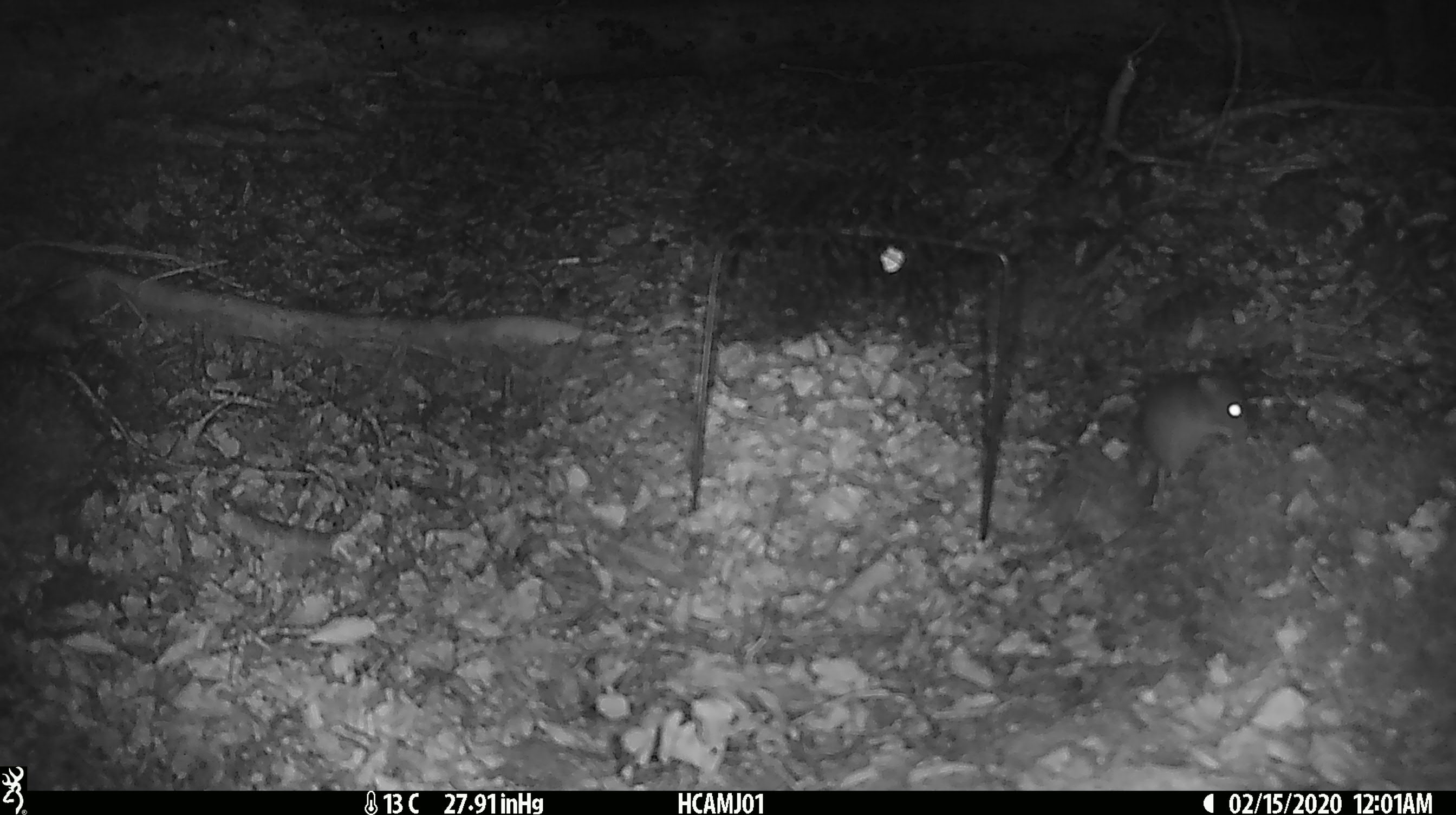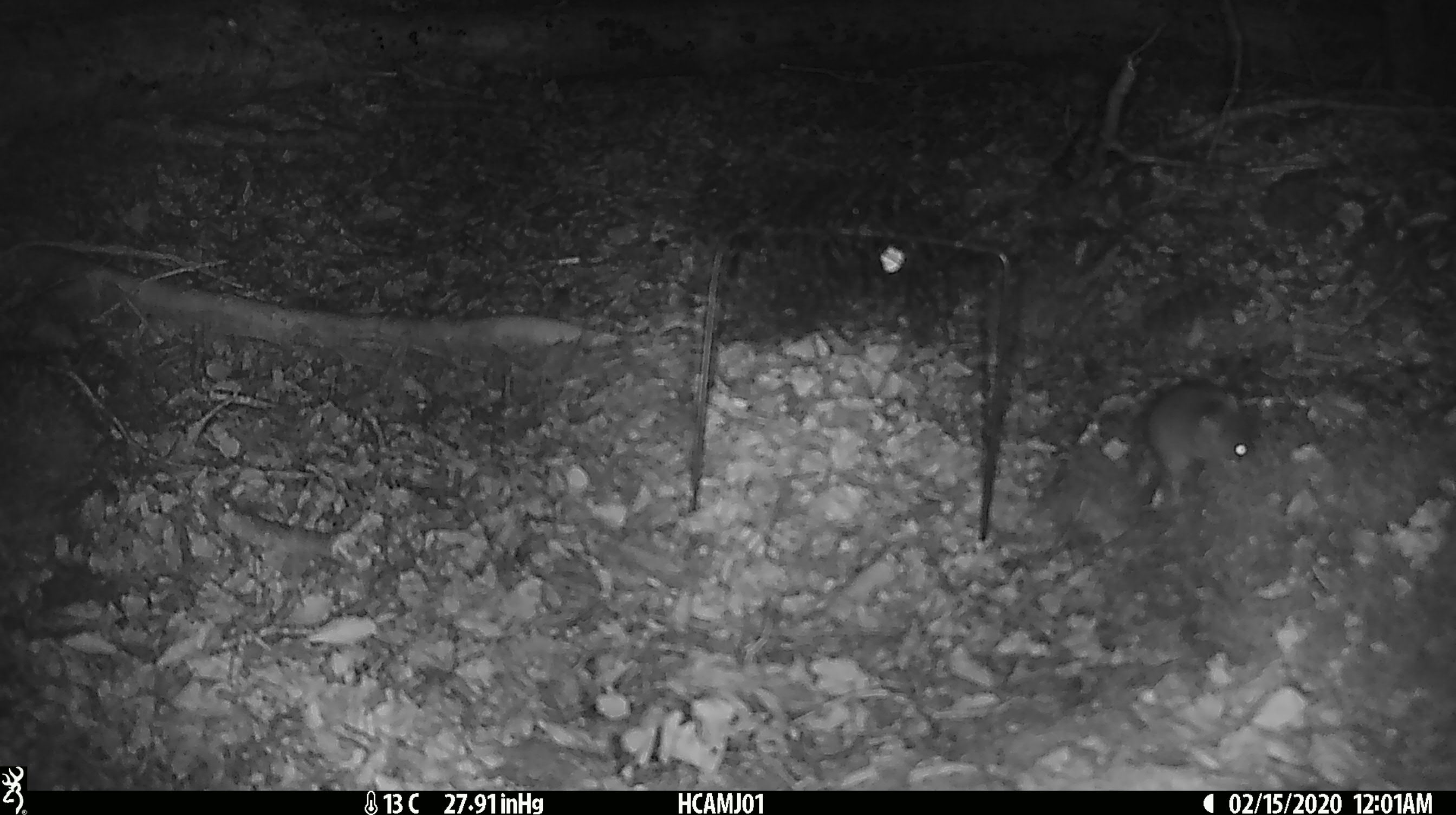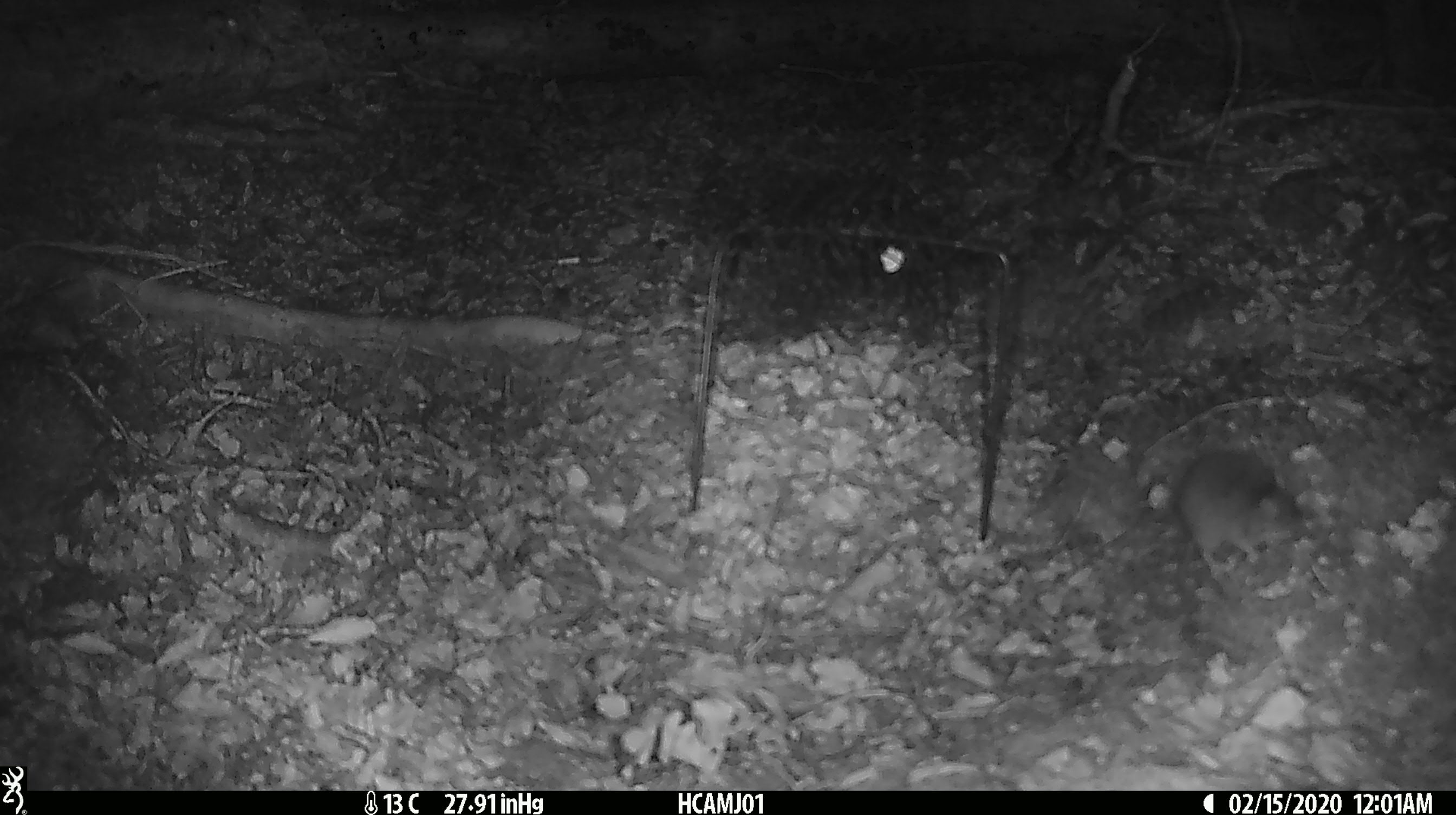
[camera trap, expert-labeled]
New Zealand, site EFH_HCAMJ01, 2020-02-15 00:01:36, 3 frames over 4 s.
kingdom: Animalia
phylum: Chordata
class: Mammalia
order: Rodentia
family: Muridae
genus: Mus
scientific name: Mus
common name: mouse